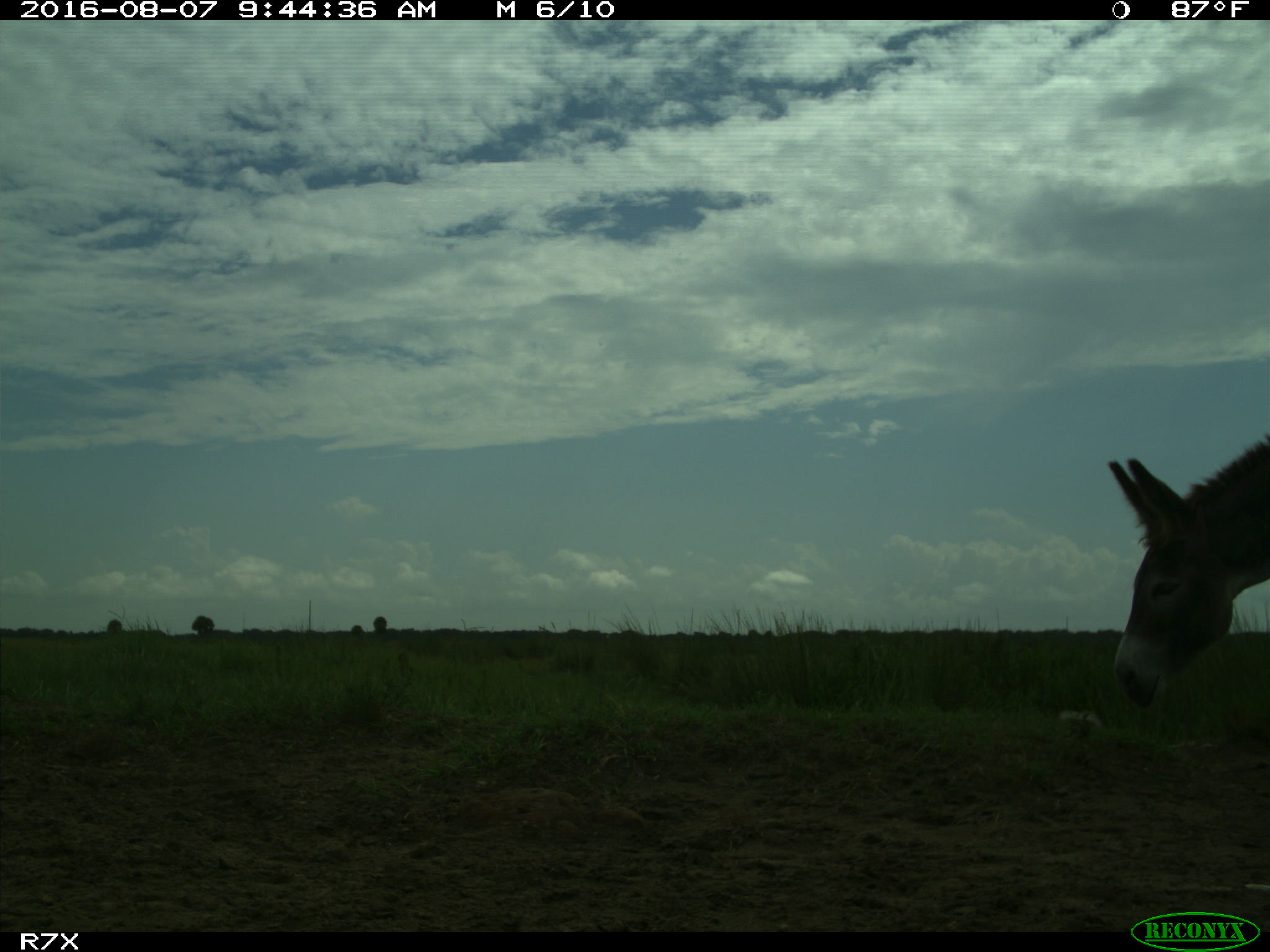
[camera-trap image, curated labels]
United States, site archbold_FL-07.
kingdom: Animalia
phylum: Chordata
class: Mammalia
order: Perissodactyla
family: Equidae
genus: Equus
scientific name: Equus africanus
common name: african wild ass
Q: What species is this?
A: Equus africanus (african wild ass).